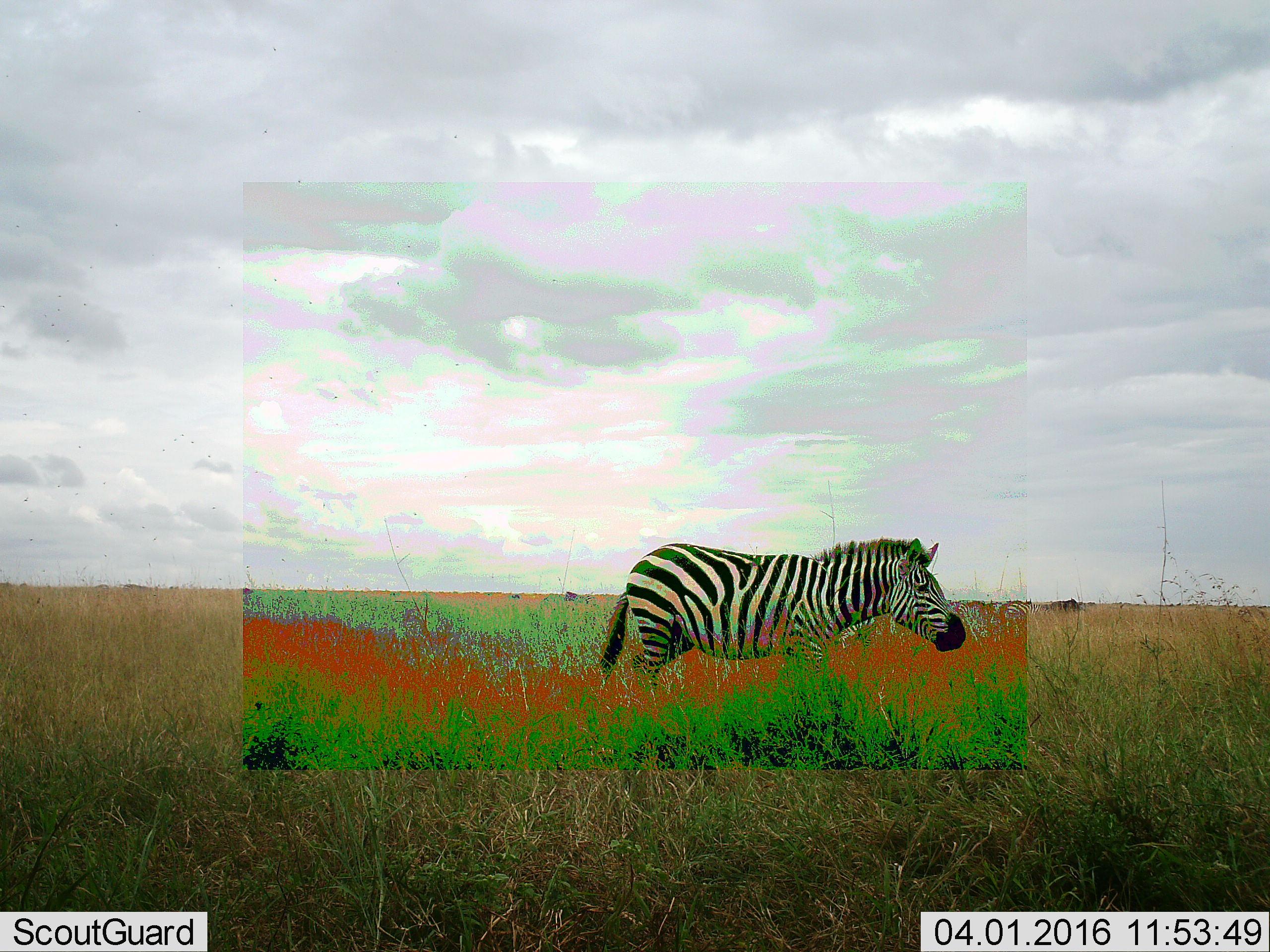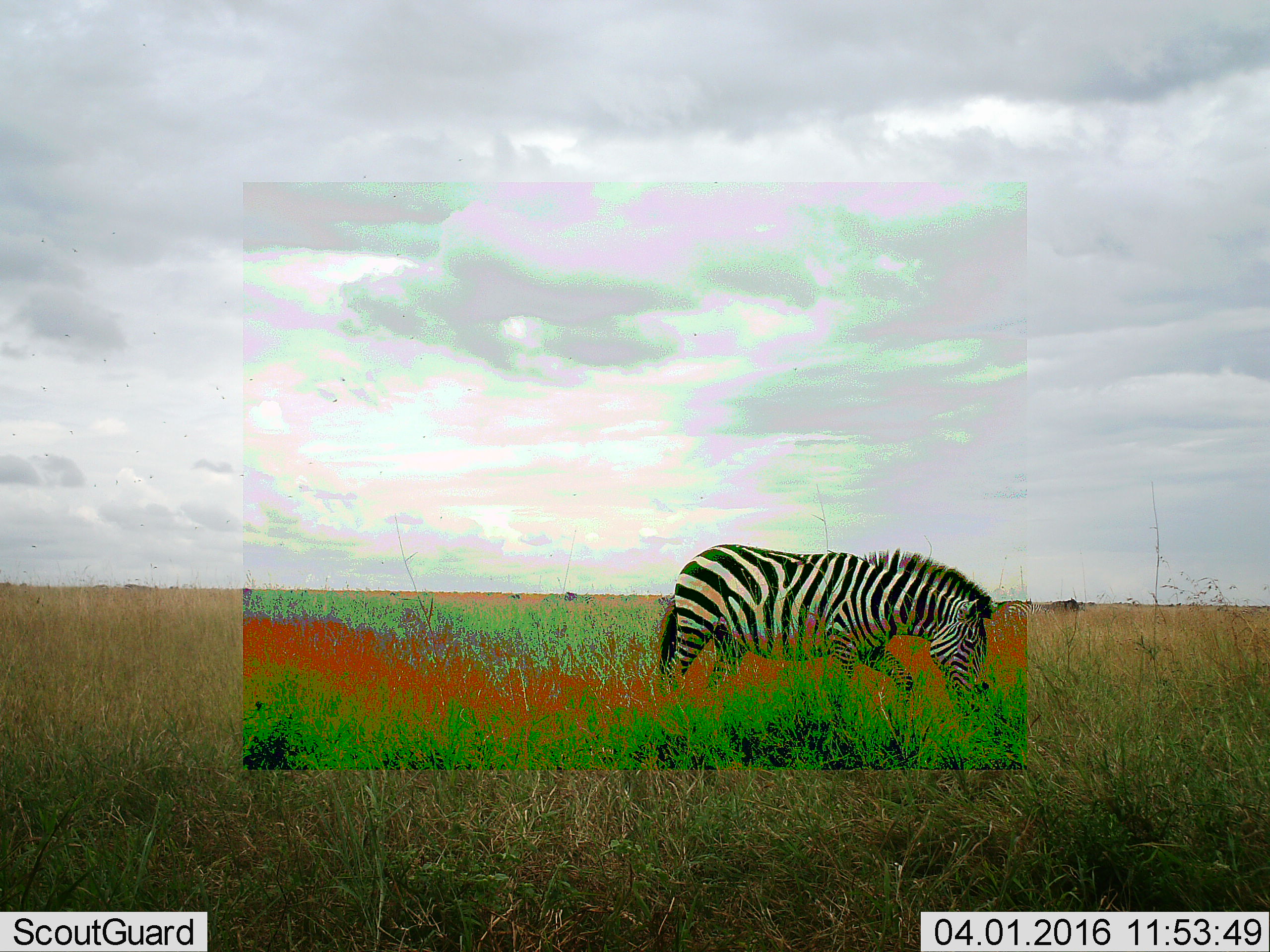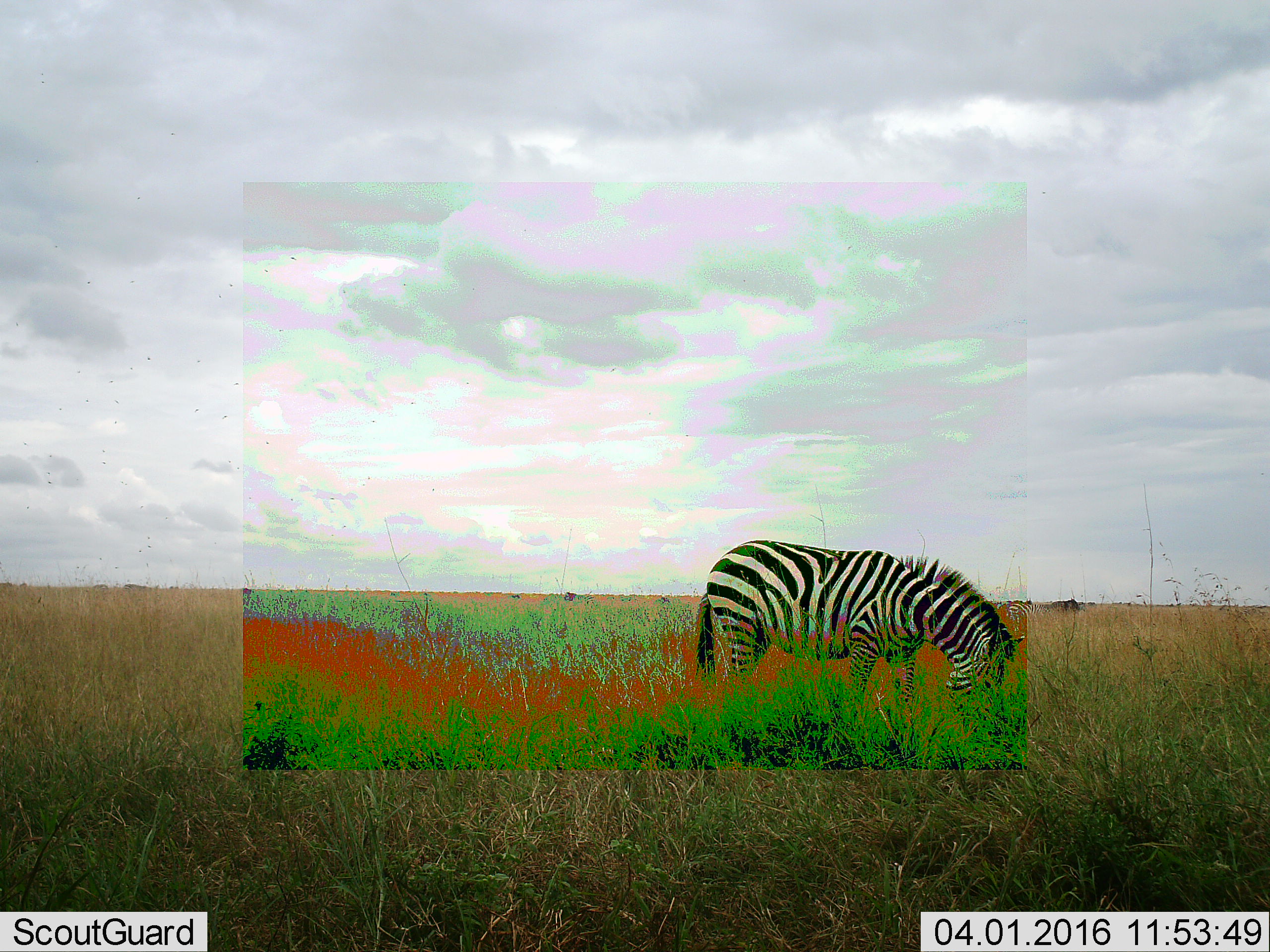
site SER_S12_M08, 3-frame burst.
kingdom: Animalia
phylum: Chordata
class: Mammalia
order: Perissodactyla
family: Equidae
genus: Equus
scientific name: Equus quagga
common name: plains zebra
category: zebraplains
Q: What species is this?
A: Zebraplains (plains zebra) (Equus quagga).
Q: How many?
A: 1.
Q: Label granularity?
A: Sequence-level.